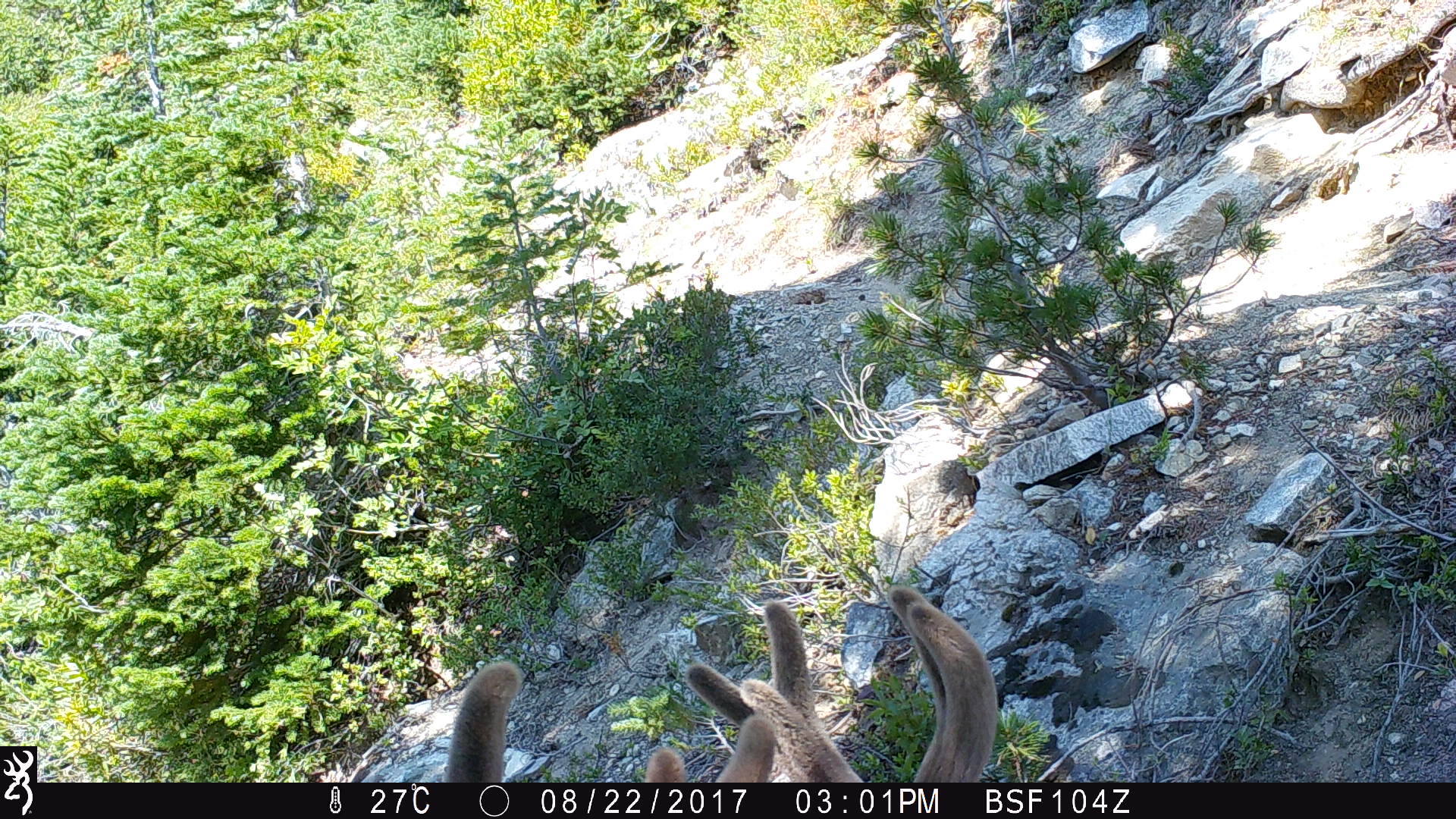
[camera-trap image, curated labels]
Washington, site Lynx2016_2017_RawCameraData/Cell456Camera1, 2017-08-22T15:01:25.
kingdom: Animalia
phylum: Chordata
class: Mammalia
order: Artiodactyla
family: Cervidae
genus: Odocoileus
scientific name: Odocoileus hemionus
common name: mule deer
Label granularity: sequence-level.